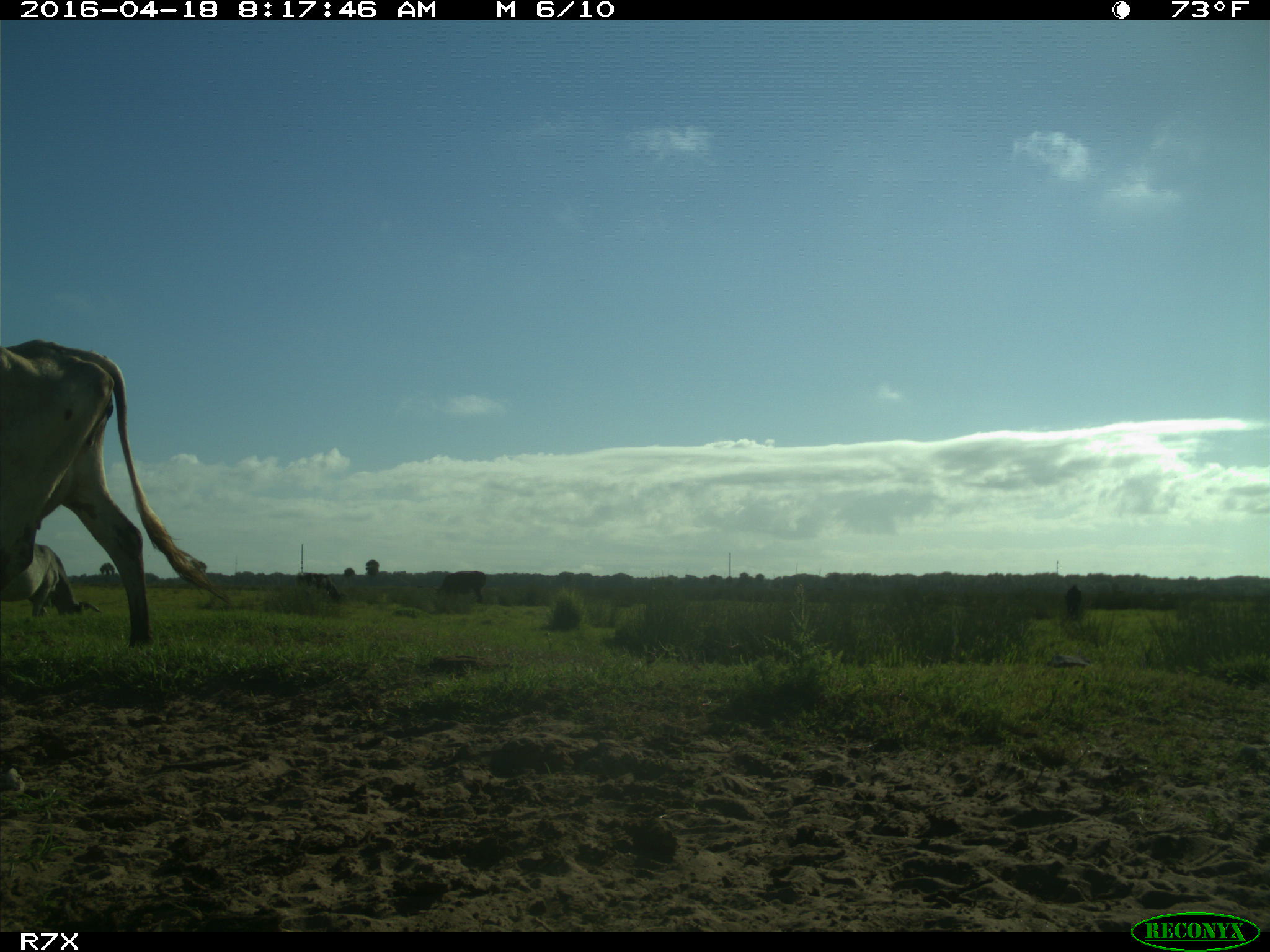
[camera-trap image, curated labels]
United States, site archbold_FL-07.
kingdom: Animalia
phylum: Chordata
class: Mammalia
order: Artiodactyla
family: Bovidae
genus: Bos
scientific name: Bos taurus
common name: domestic cow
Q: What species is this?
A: Bos taurus (domestic cow).